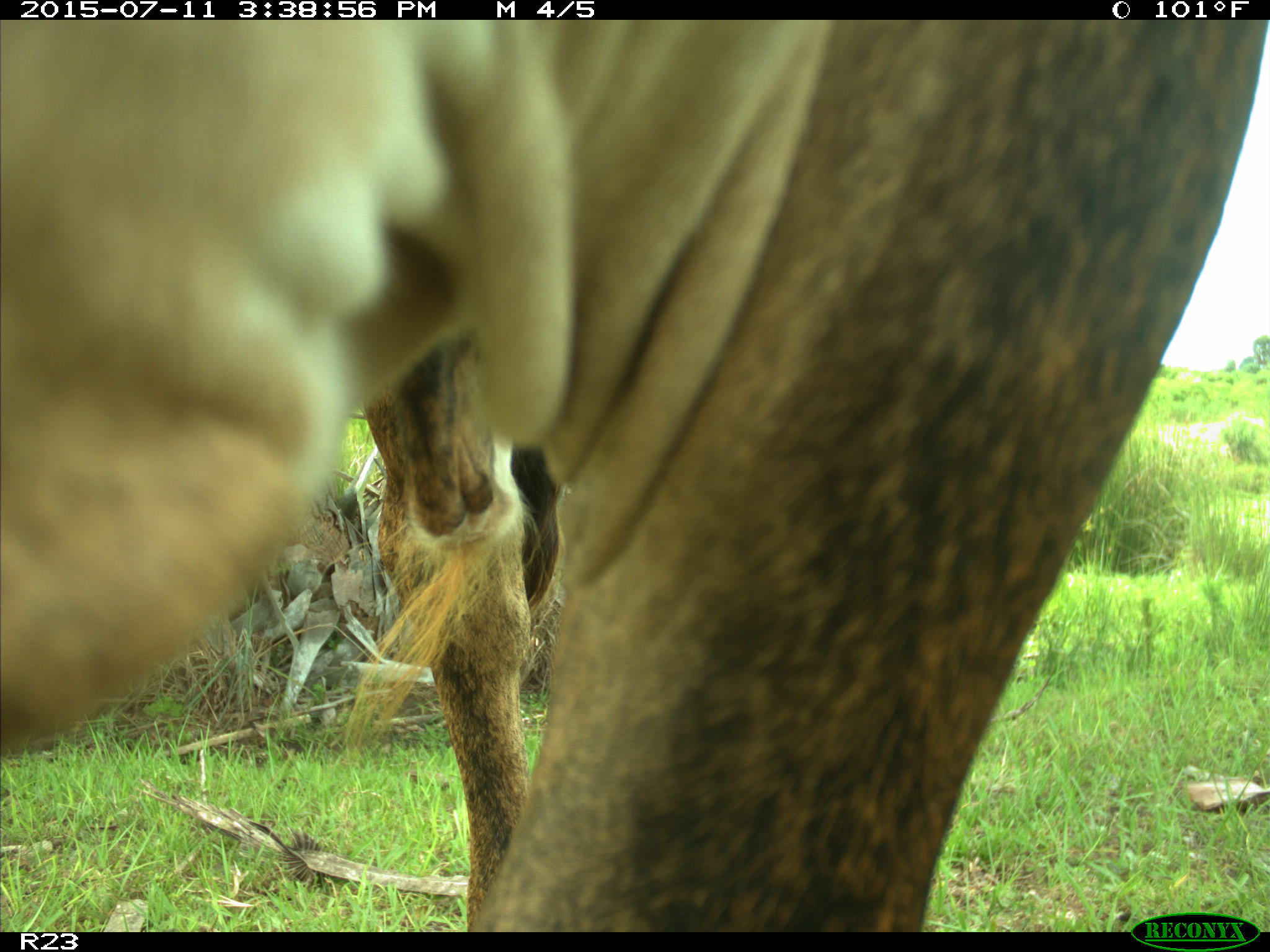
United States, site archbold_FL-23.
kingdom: Animalia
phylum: Chordata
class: Mammalia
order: Artiodactyla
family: Bovidae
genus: Bos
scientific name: Bos taurus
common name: domestic cow